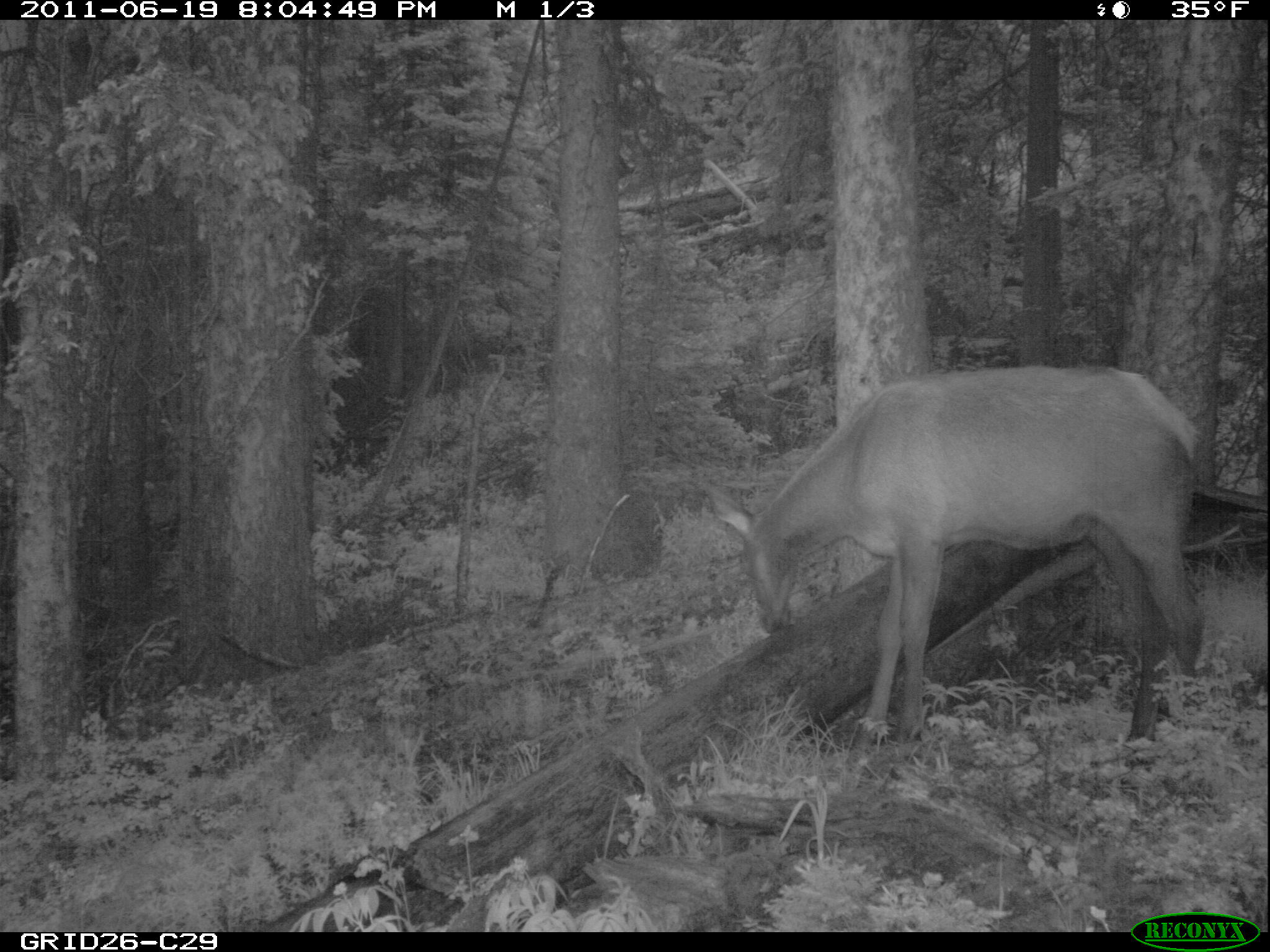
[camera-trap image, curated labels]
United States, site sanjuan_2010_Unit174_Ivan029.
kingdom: Animalia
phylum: Chordata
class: Mammalia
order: Artiodactyla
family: Cervidae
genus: Cervus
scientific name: Cervus elaphus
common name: red deer